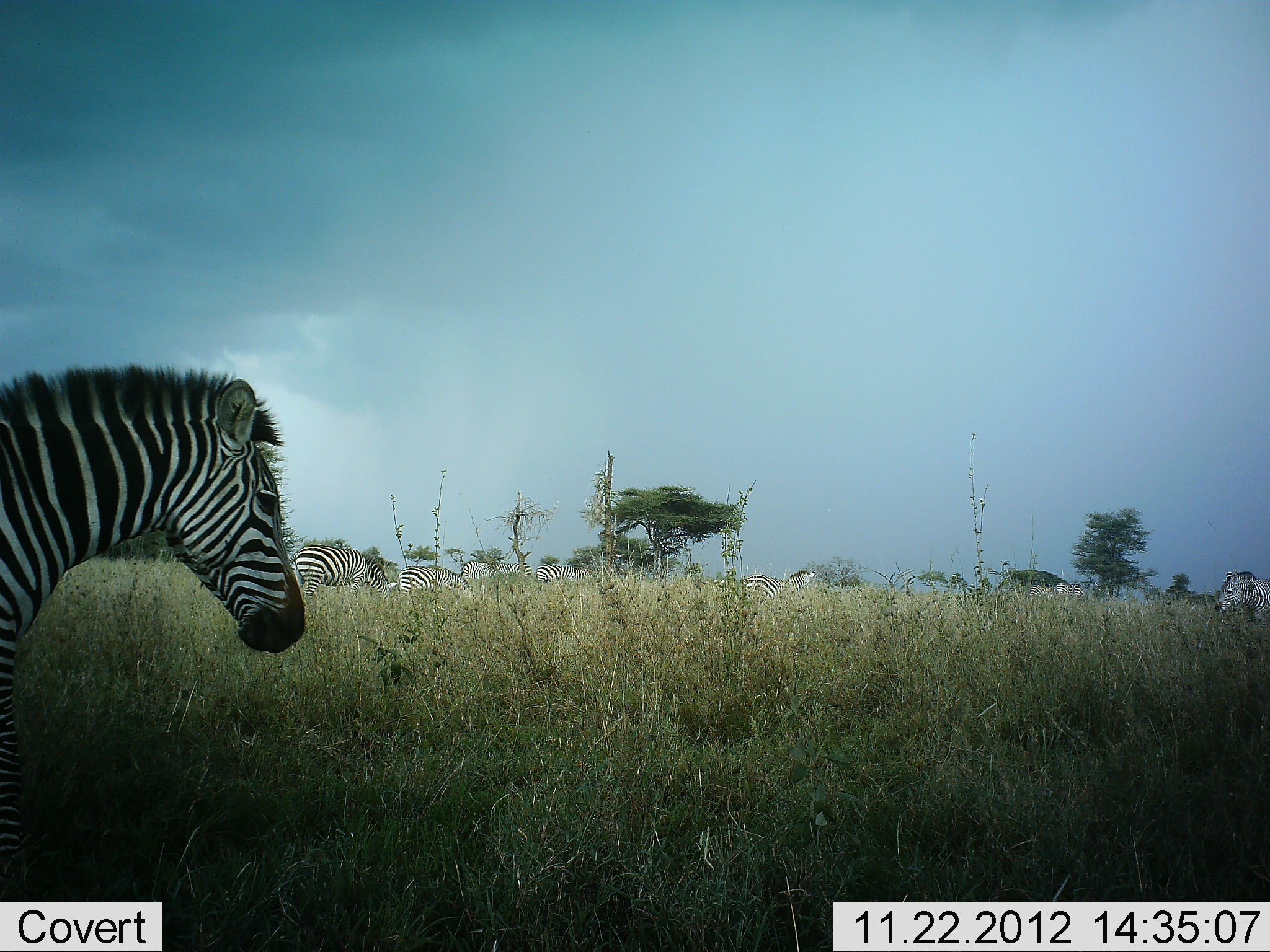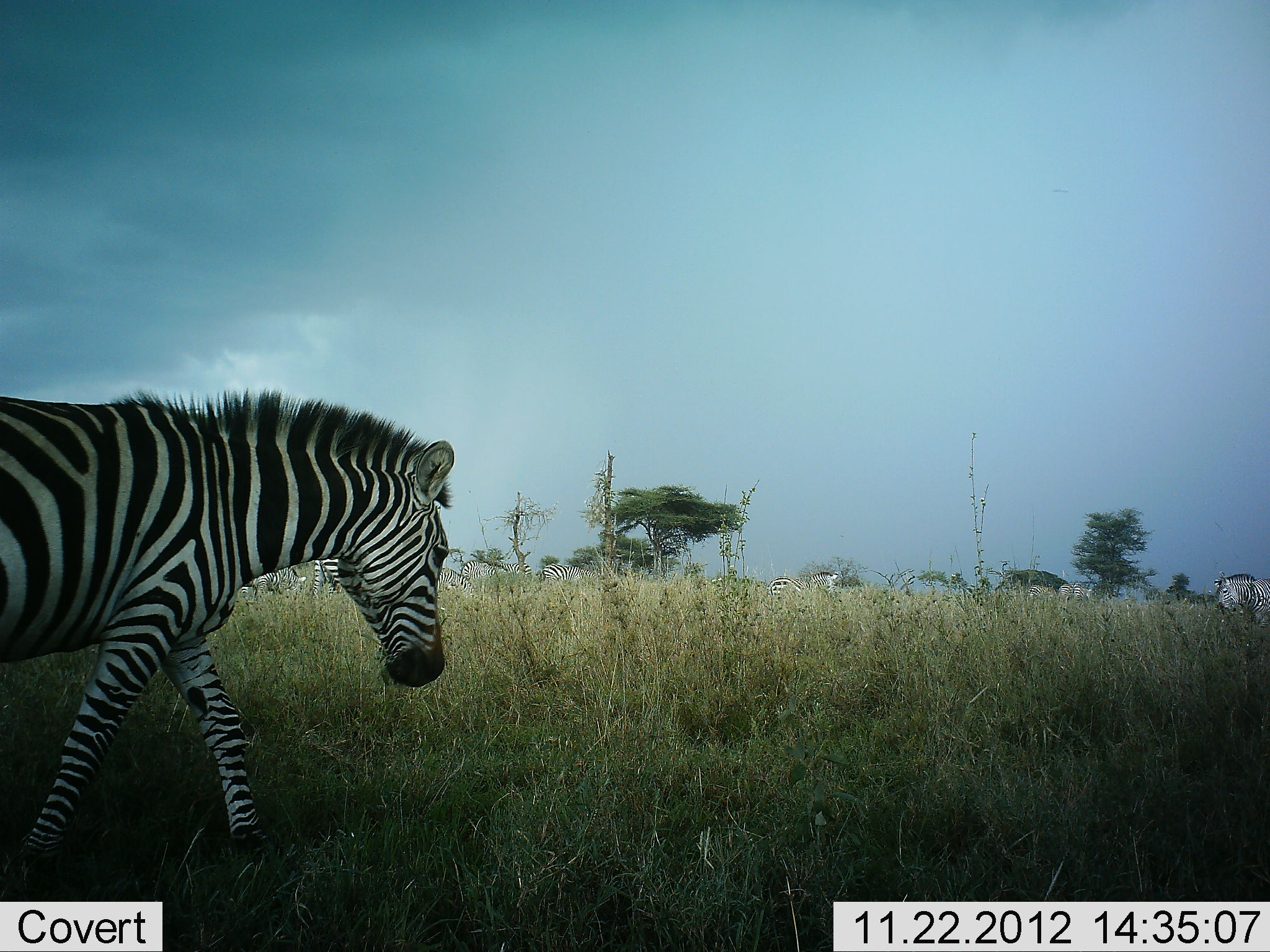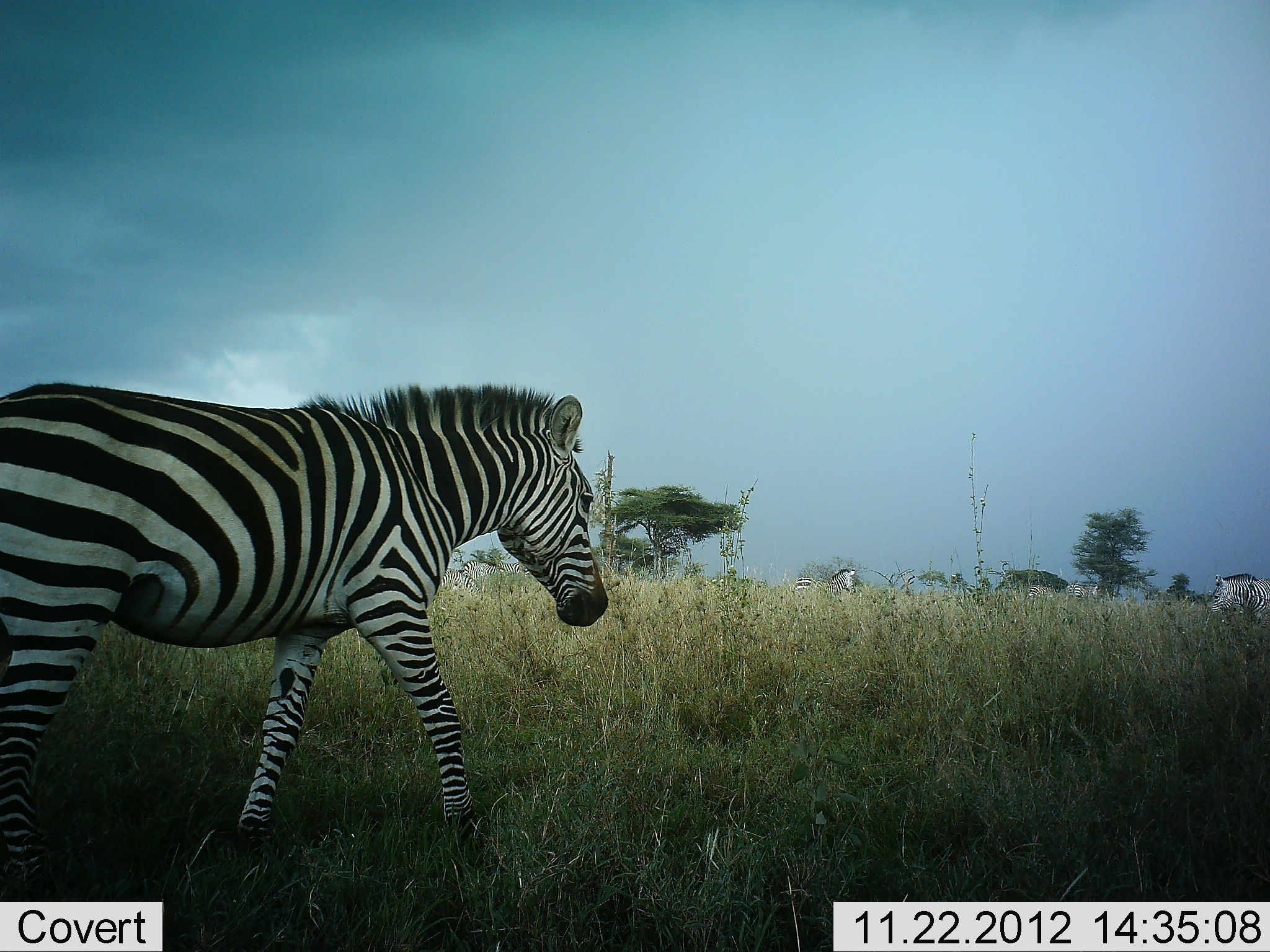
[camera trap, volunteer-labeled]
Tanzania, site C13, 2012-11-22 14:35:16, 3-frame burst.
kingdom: Animalia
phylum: Chordata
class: Mammalia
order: Perissodactyla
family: Equidae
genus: Equus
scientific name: Equus quagga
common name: plains zebra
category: zebra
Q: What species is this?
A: Zebra (plains zebra) (Equus quagga).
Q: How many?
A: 10.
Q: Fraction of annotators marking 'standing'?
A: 40%.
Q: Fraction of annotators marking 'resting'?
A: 0%.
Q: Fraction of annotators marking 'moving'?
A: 100%.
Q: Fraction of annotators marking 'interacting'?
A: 0%.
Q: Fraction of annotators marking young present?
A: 0%.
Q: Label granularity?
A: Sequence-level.